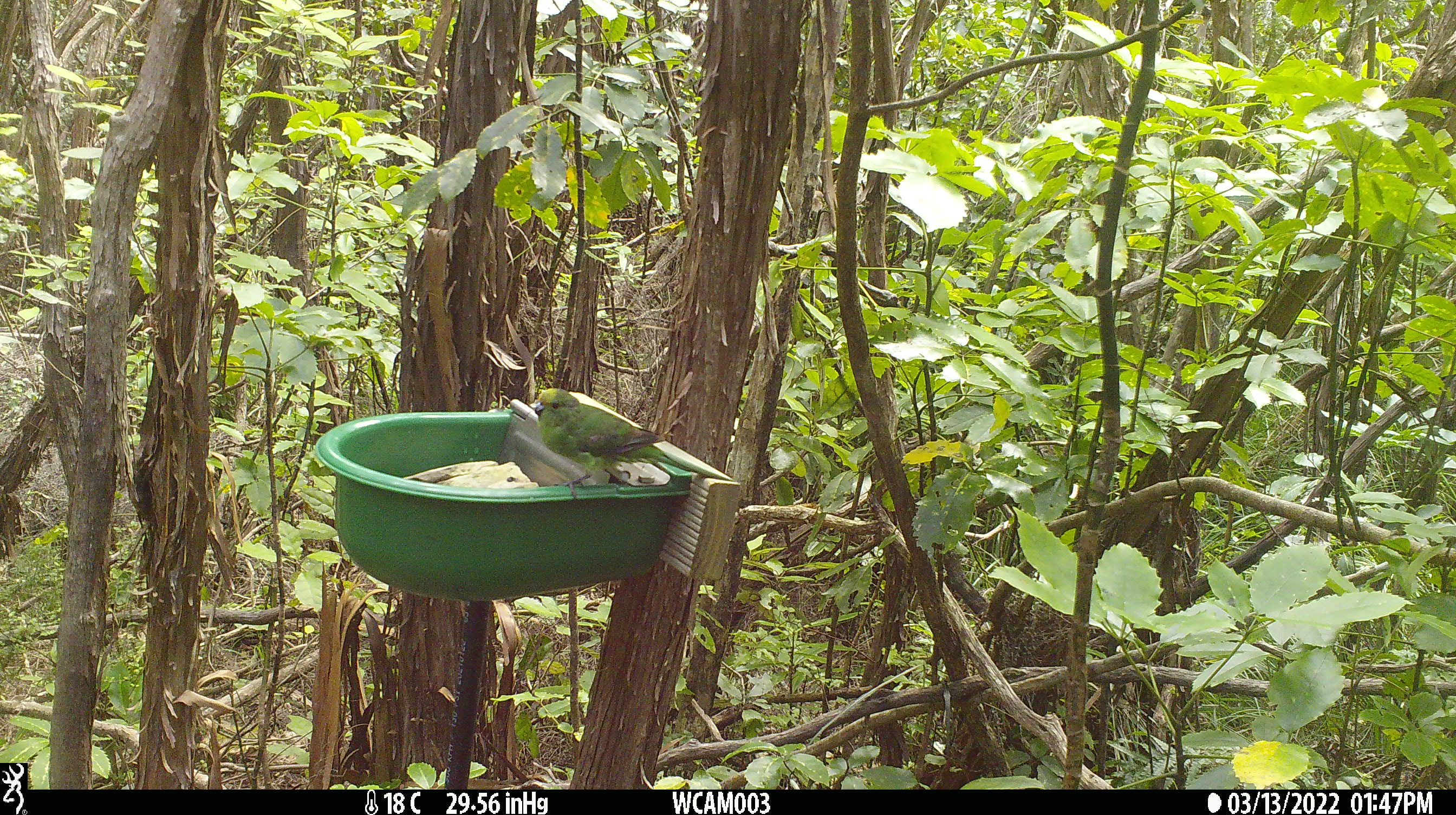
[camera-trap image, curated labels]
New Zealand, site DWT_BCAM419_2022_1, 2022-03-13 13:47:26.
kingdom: Animalia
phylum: Chordata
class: Aves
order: Psittaciformes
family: Psittaculidae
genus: Cyanoramphus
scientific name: Cyanoramphus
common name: parakeet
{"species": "parakeet (Cyanoramphus)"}